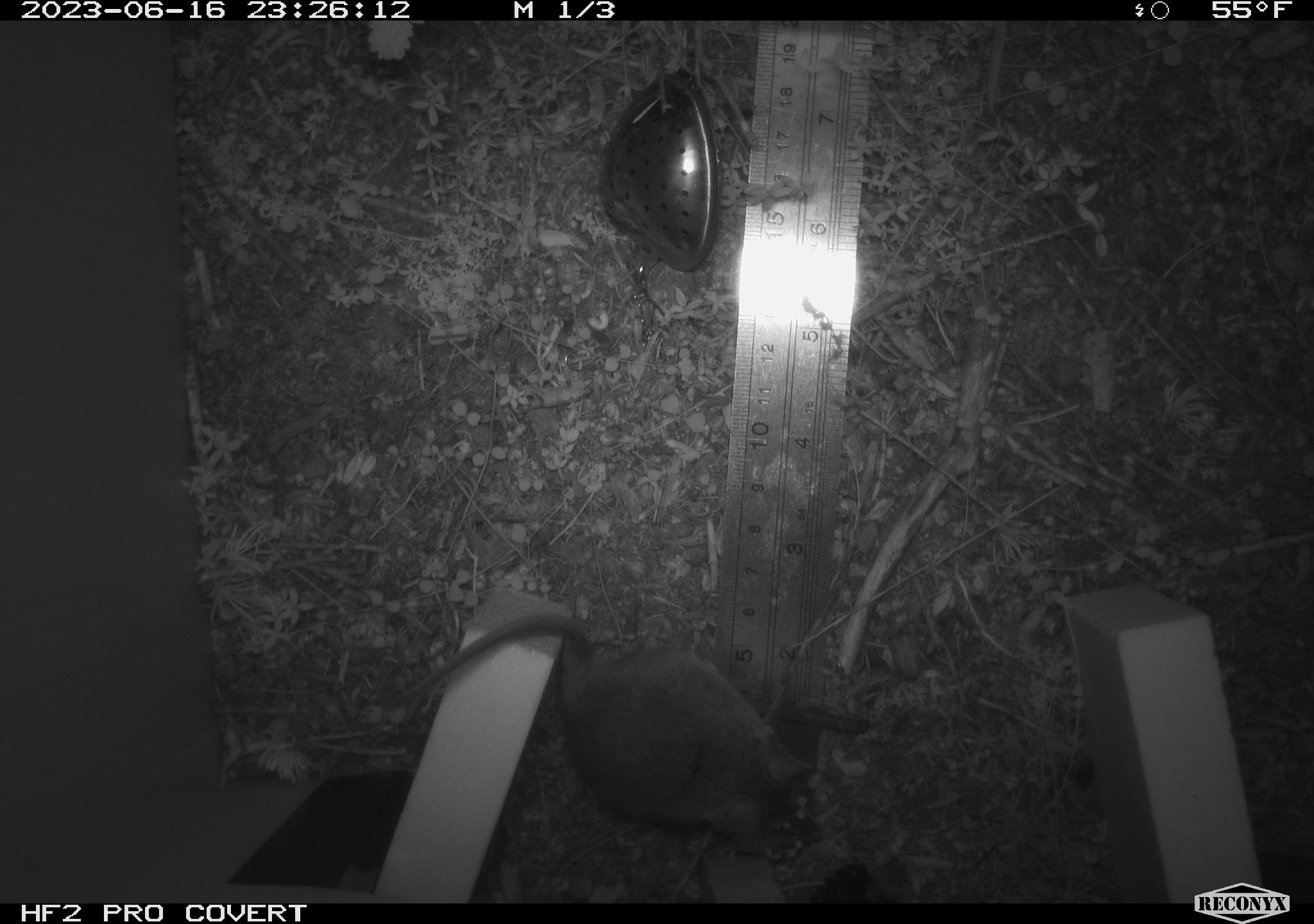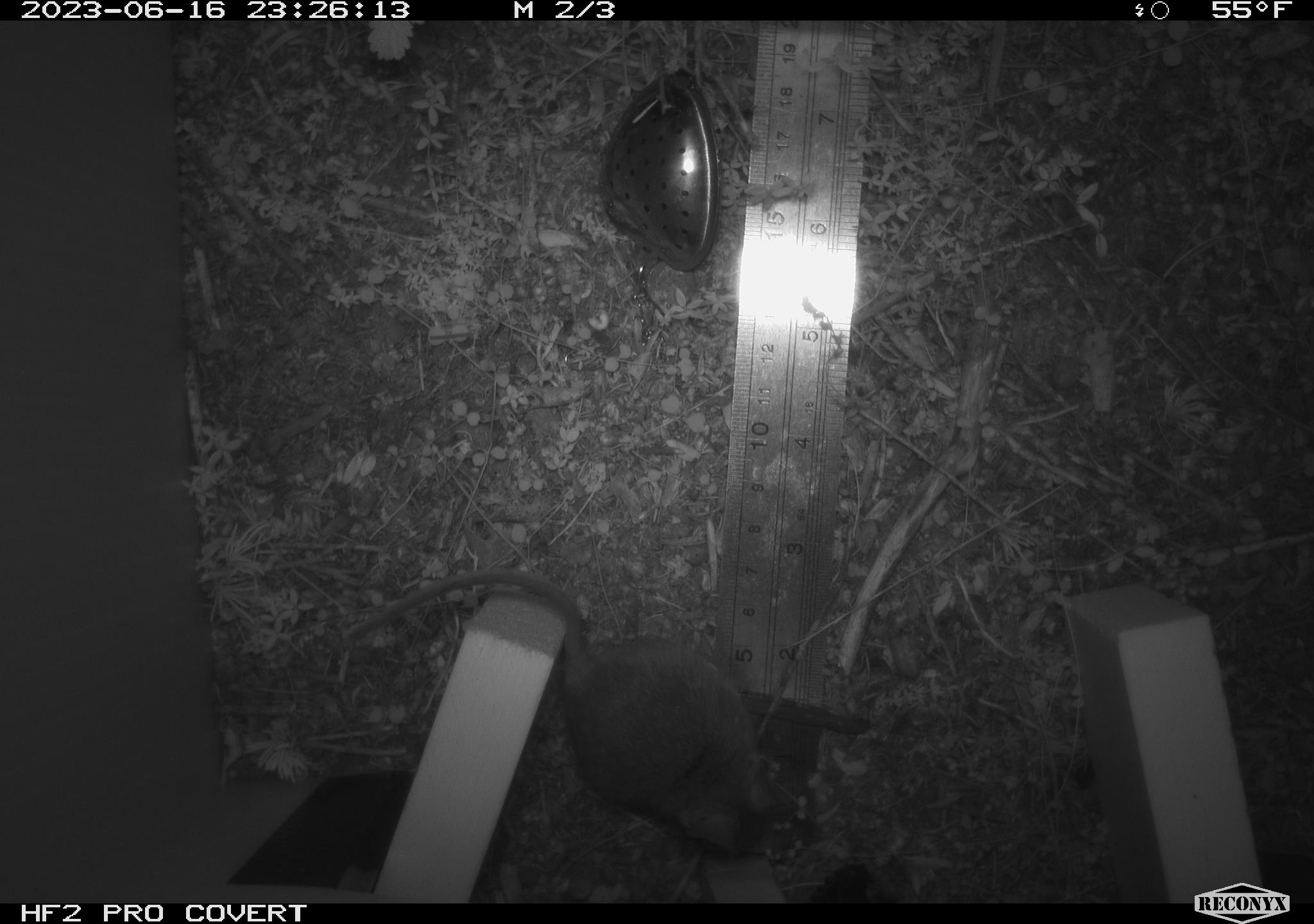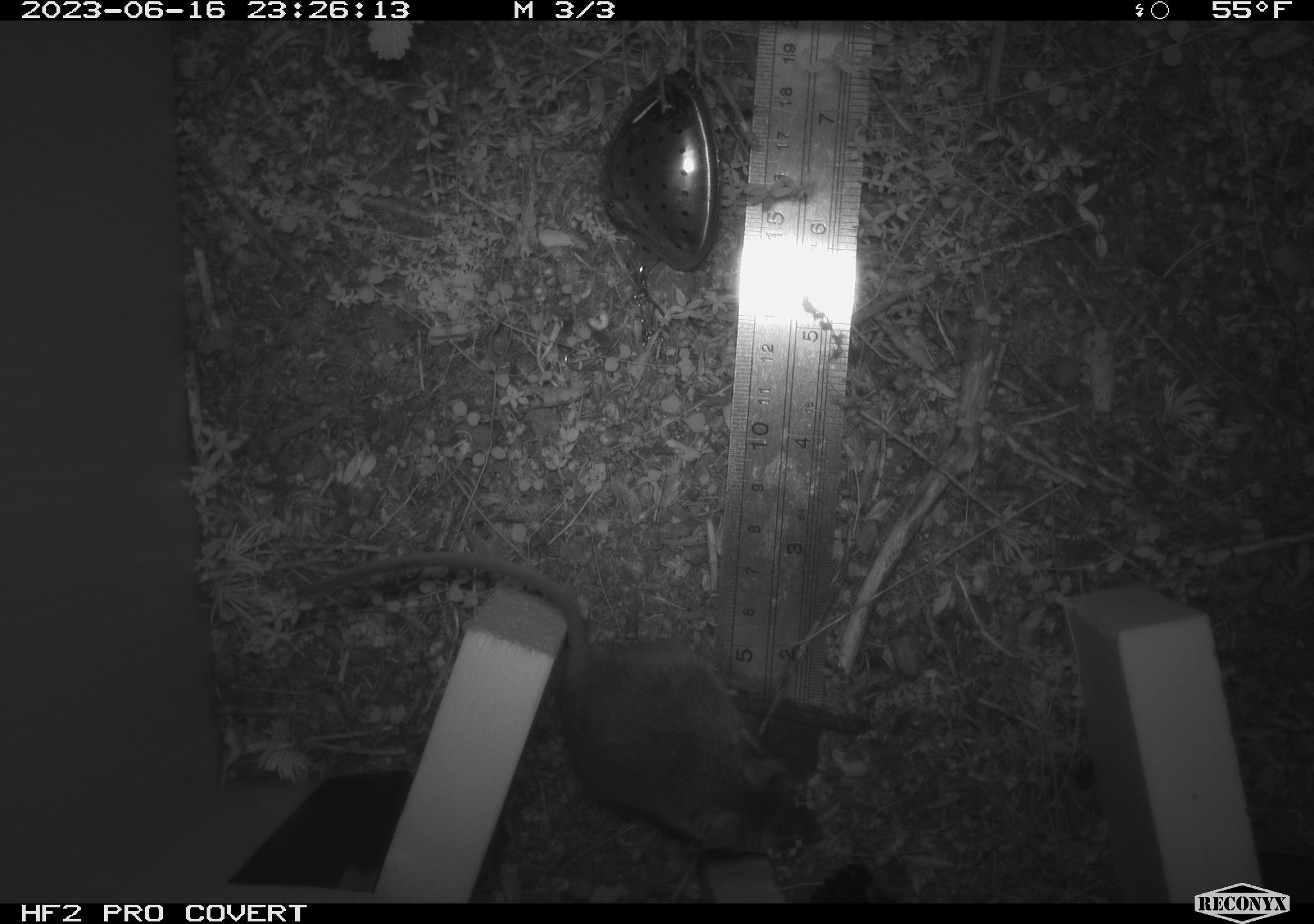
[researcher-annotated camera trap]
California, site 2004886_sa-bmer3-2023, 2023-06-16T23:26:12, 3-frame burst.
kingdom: Animalia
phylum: Chordata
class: Mammalia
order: Rodentia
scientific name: Rodentia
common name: mouse species